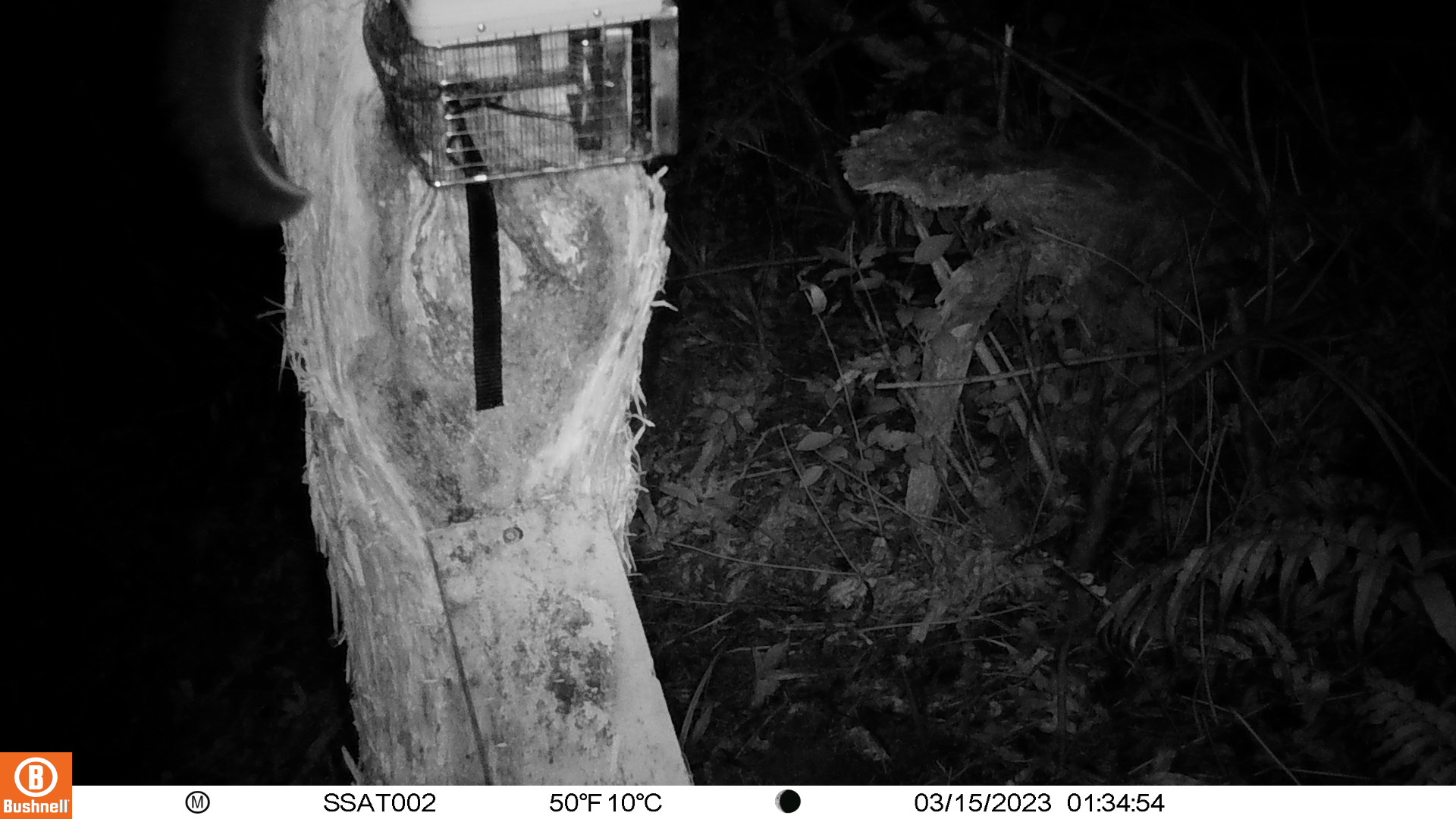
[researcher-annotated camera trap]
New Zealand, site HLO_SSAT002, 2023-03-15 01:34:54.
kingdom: Animalia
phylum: Chordata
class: Mammalia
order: Diprotodontia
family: Phalangeridae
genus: Trichosurus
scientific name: Trichosurus vulpecula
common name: common brushtail possum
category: possum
Possum (common brushtail possum) (Trichosurus vulpecula).